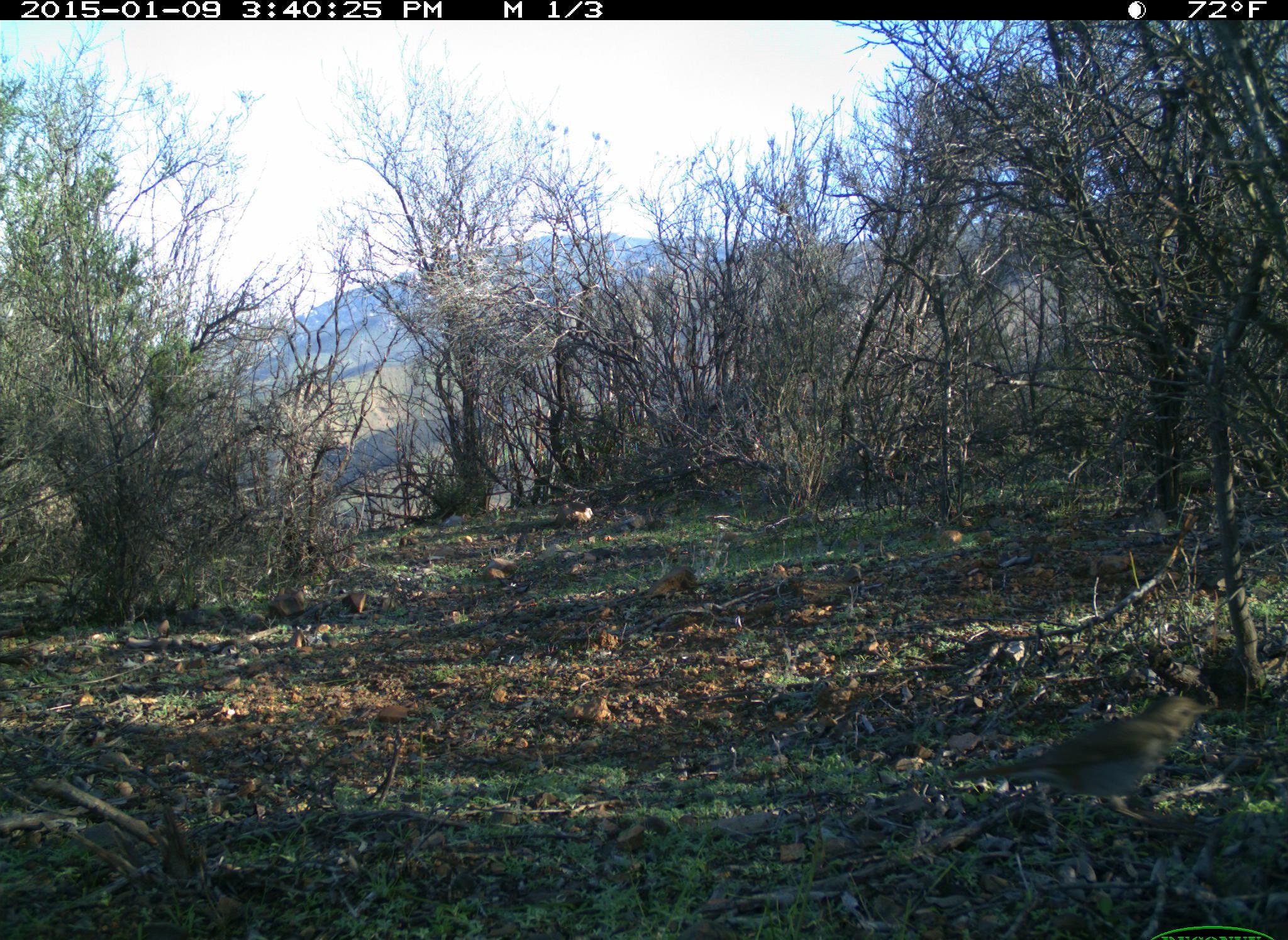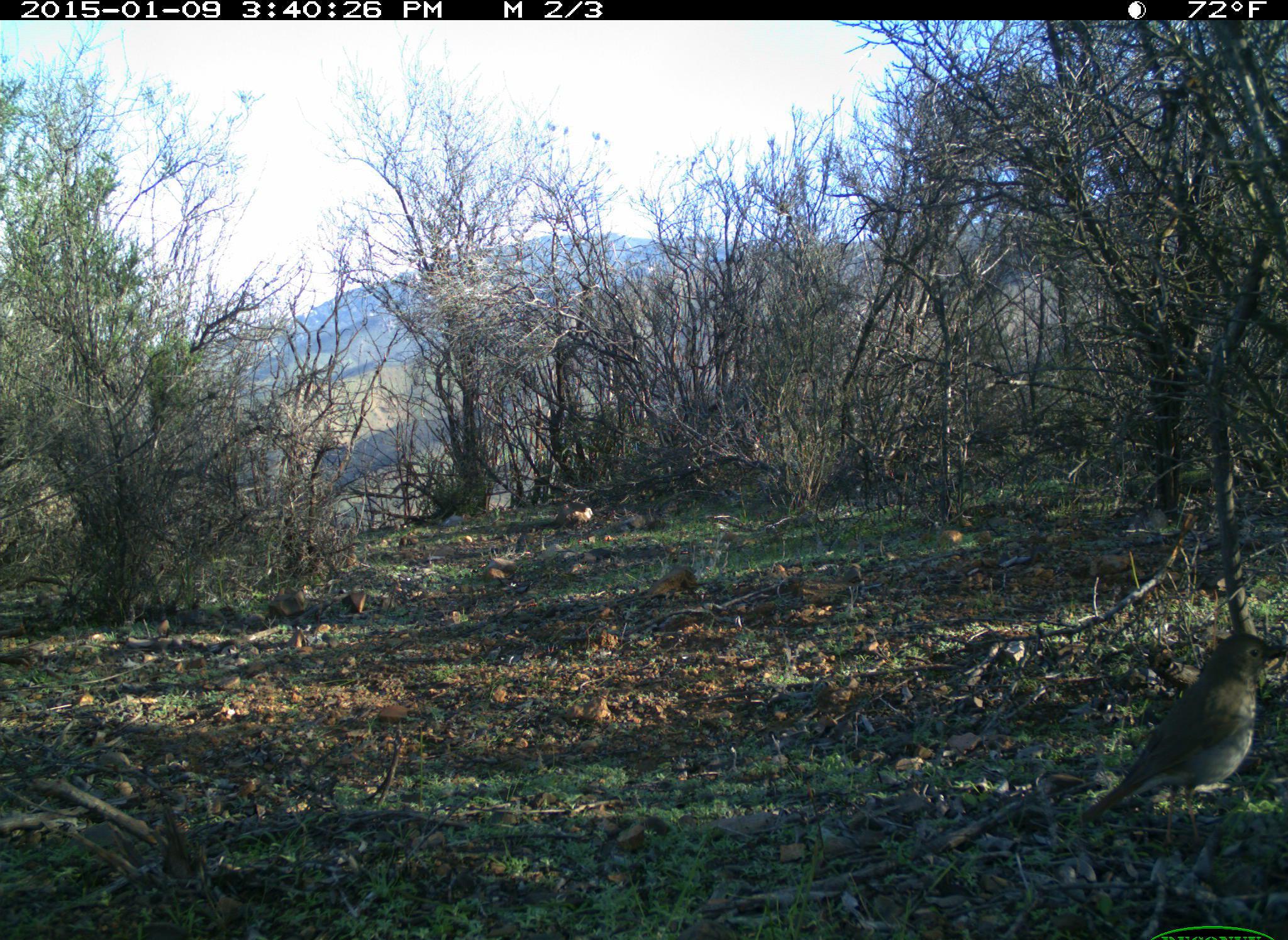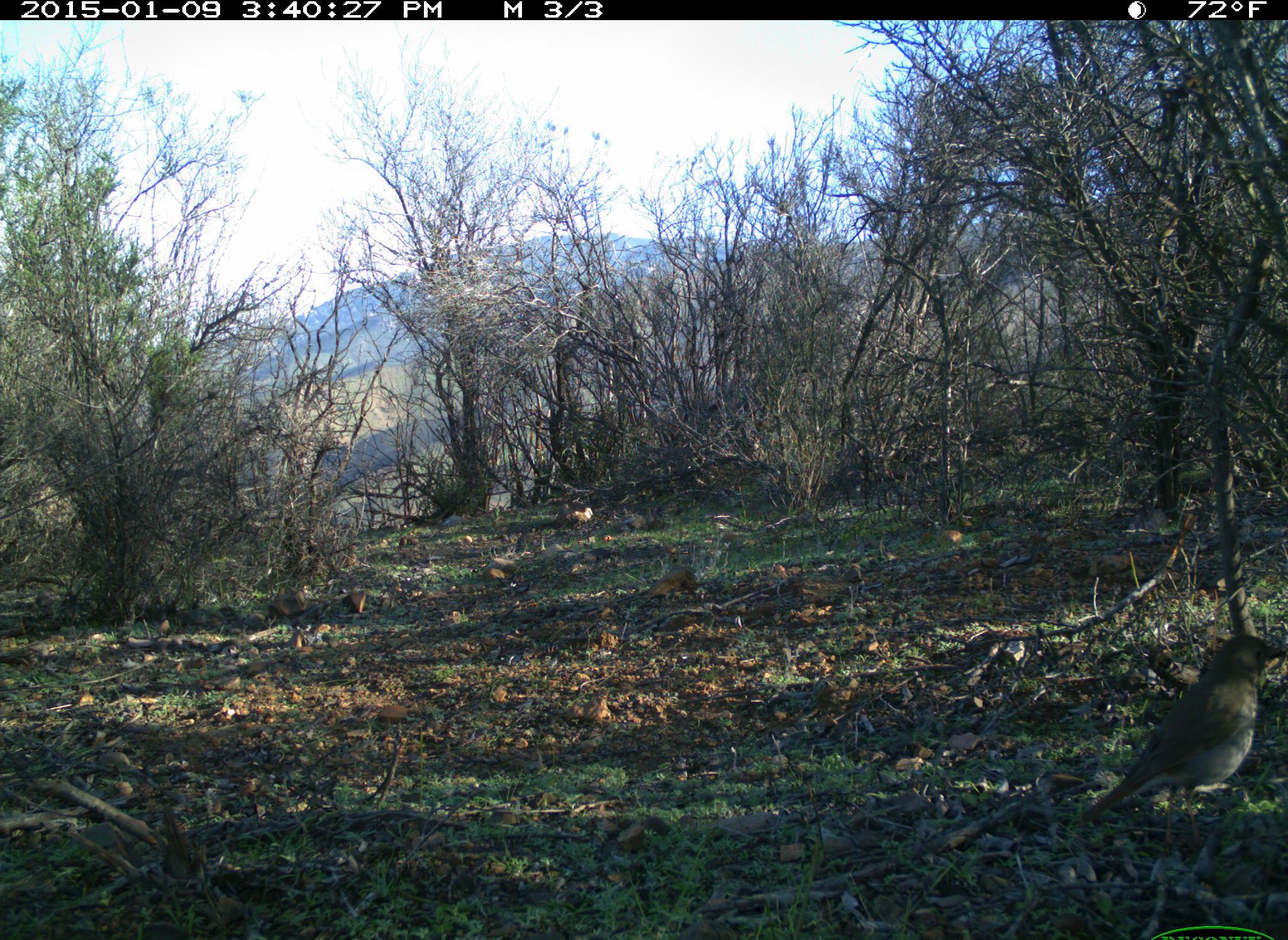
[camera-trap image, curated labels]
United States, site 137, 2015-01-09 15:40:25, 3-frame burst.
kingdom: Animalia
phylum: Chordata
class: Aves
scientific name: Aves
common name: bird